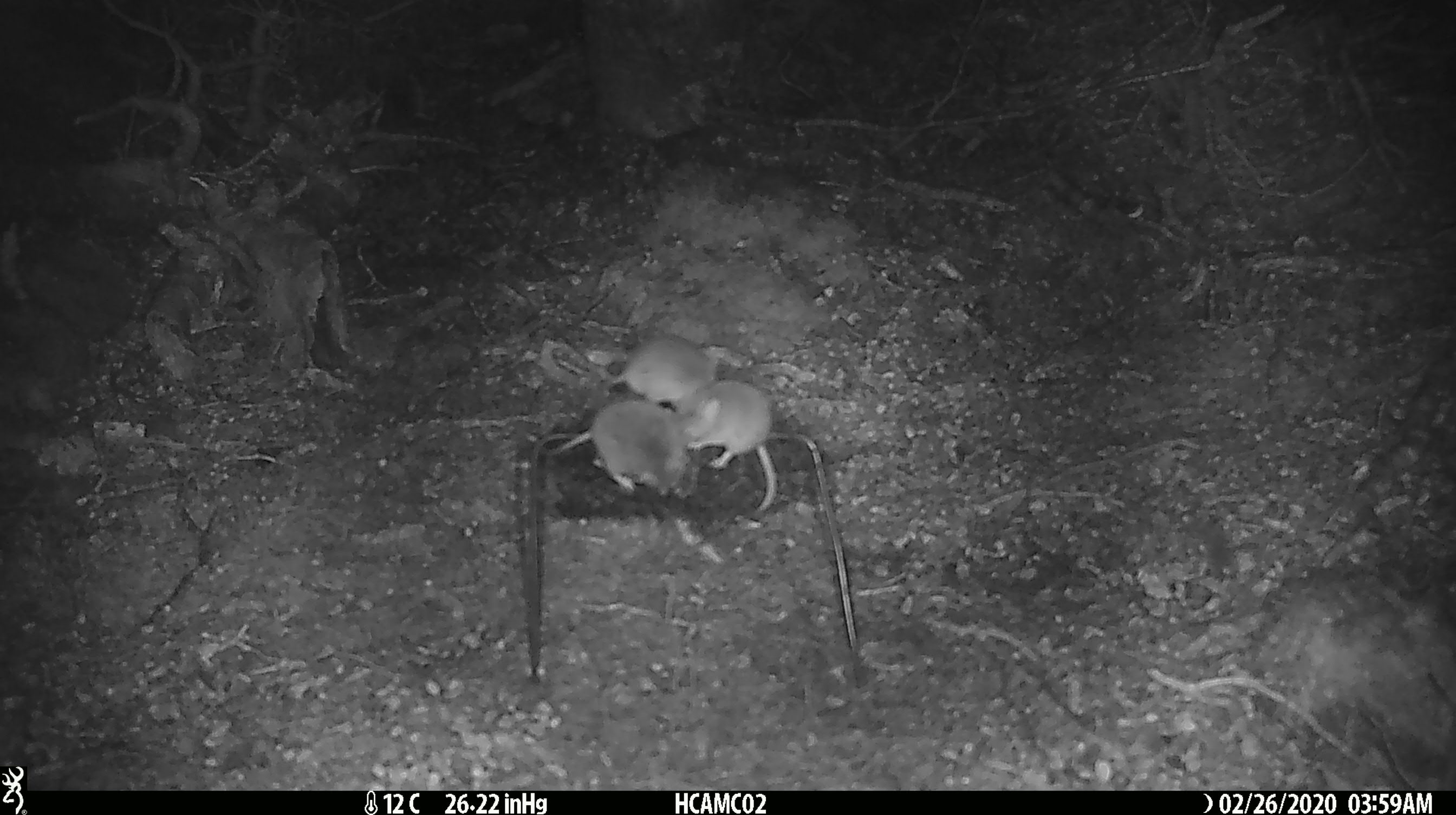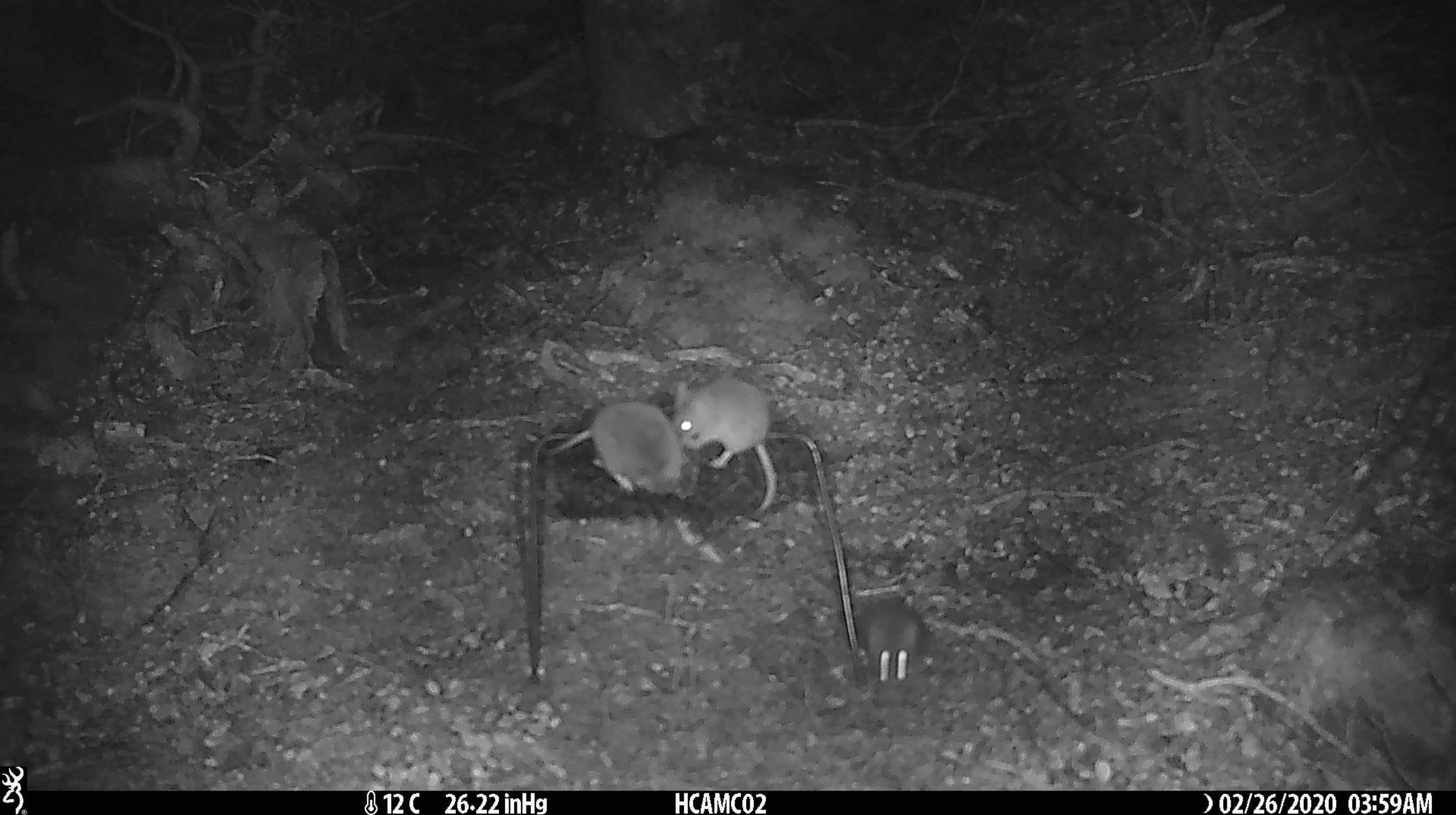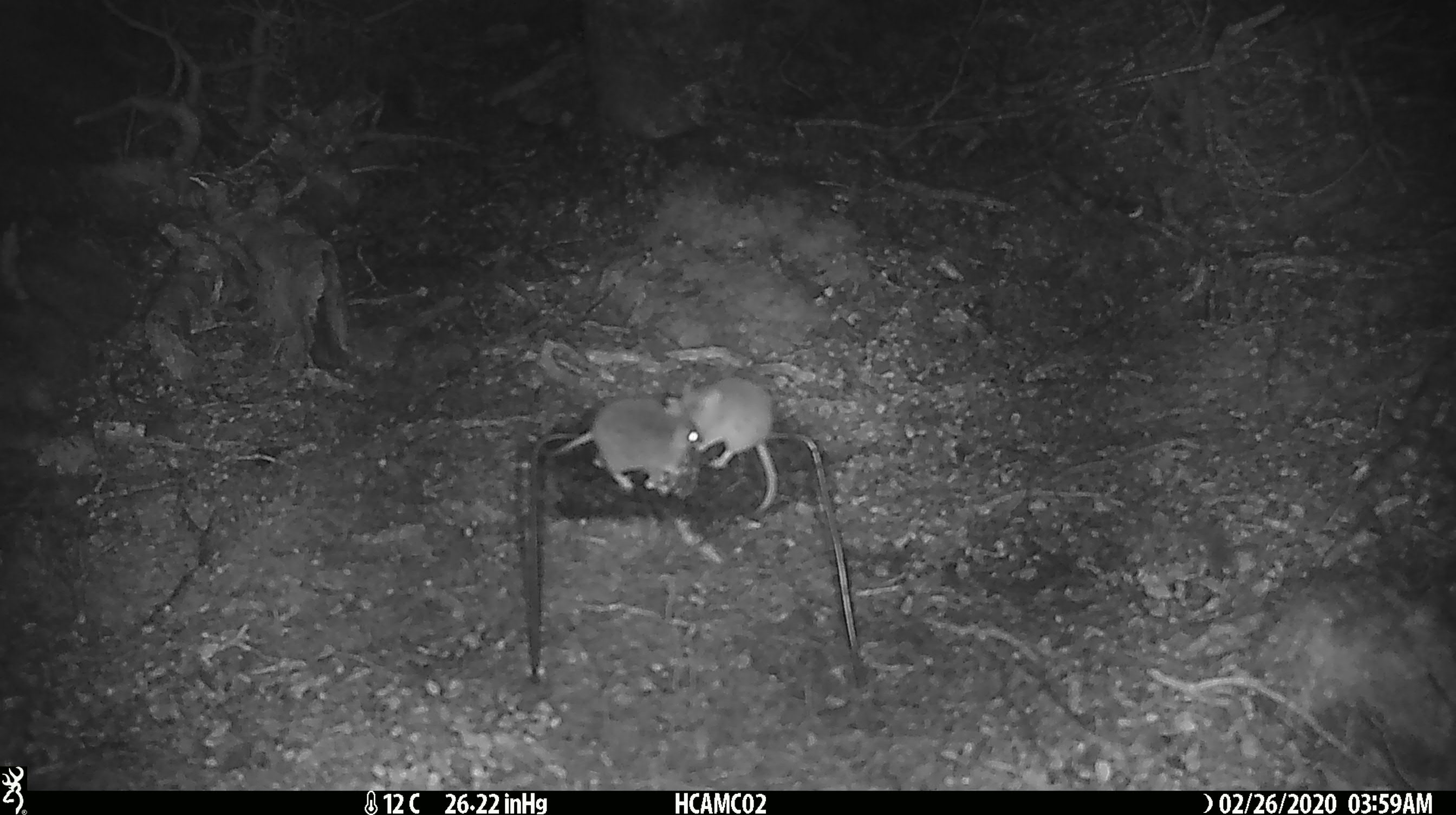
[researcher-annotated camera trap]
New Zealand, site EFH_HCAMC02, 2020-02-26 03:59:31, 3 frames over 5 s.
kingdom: Animalia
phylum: Chordata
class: Mammalia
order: Rodentia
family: Muridae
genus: Mus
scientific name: Mus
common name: mouse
Mouse (Mus).